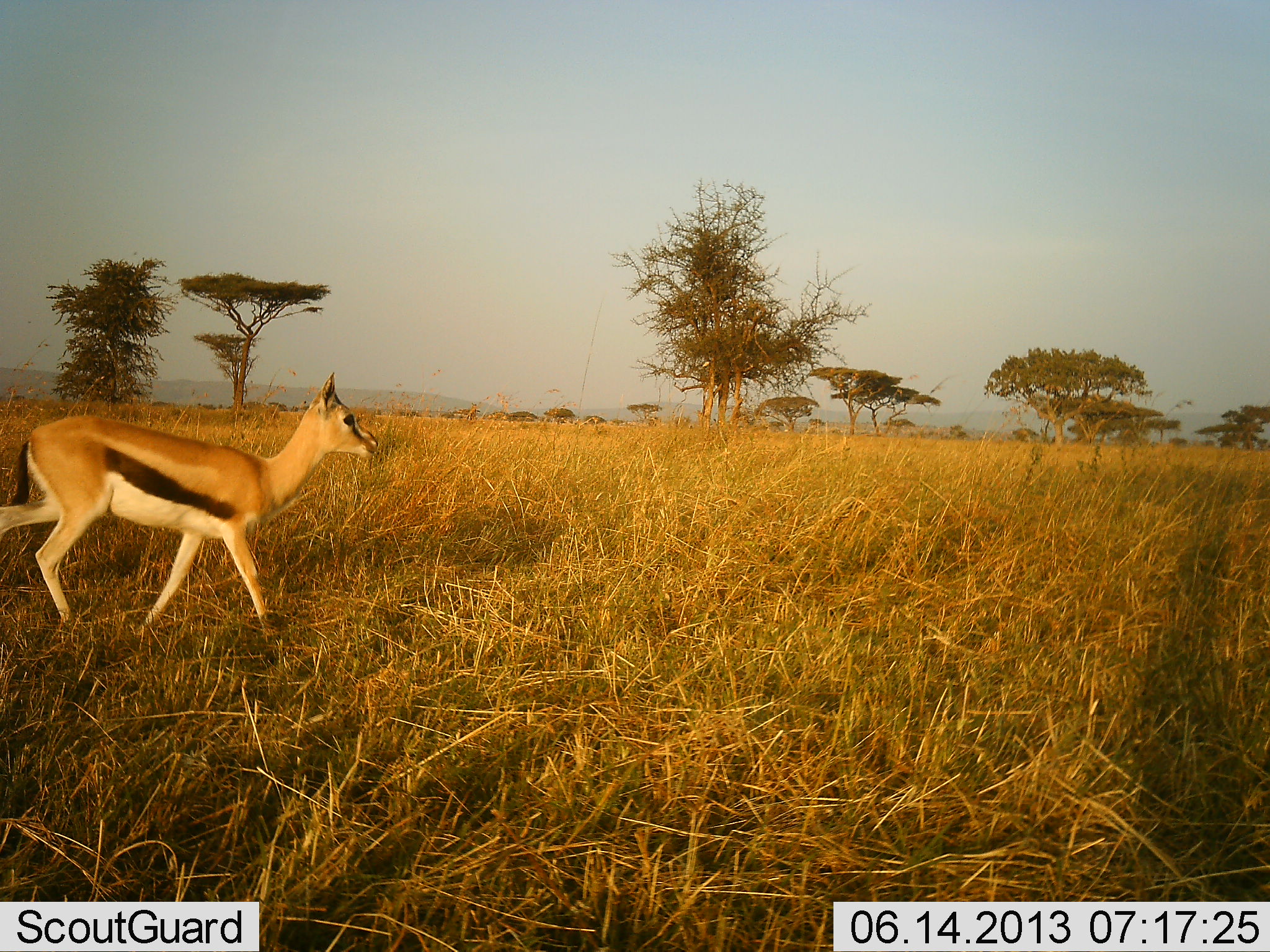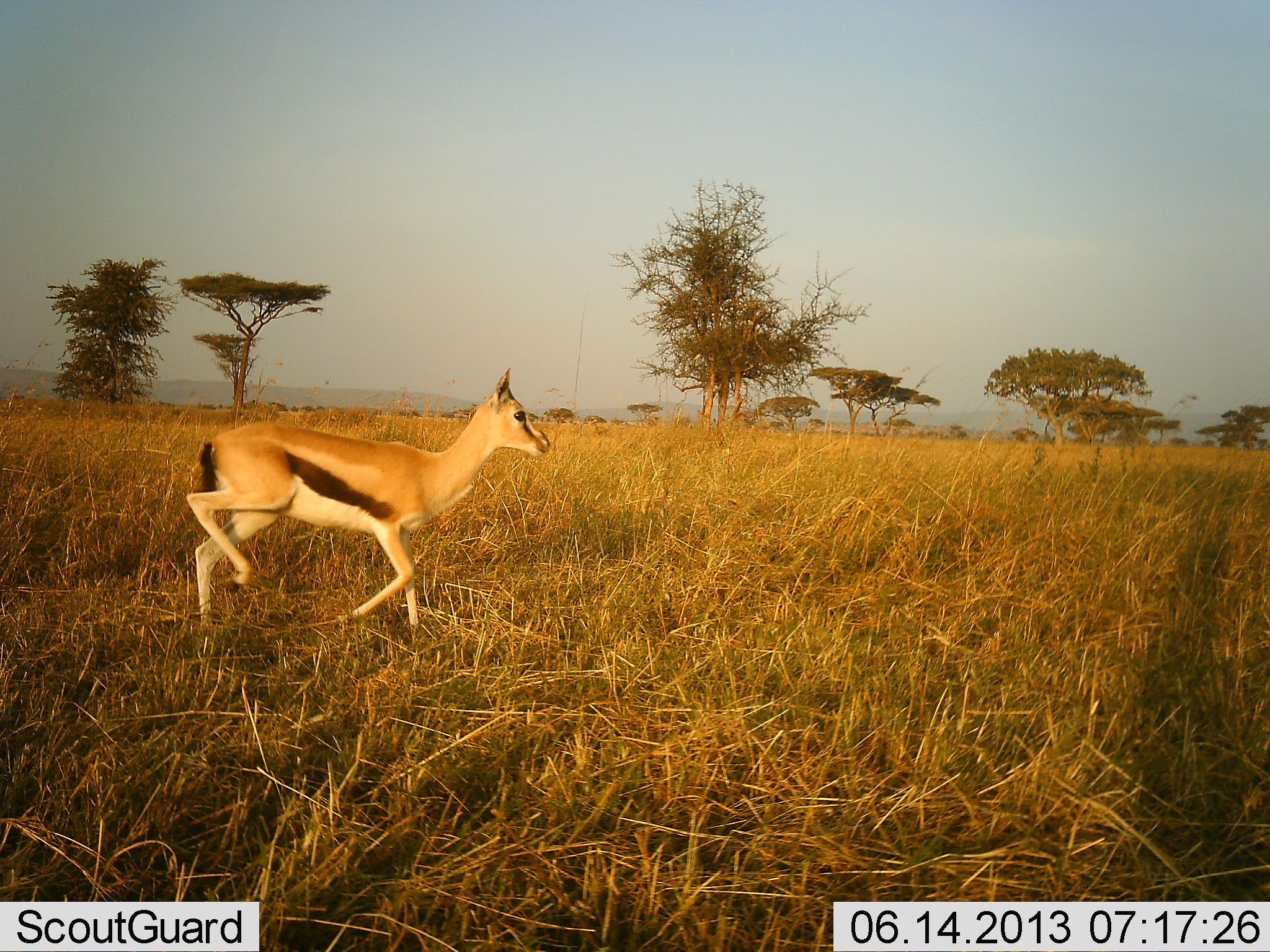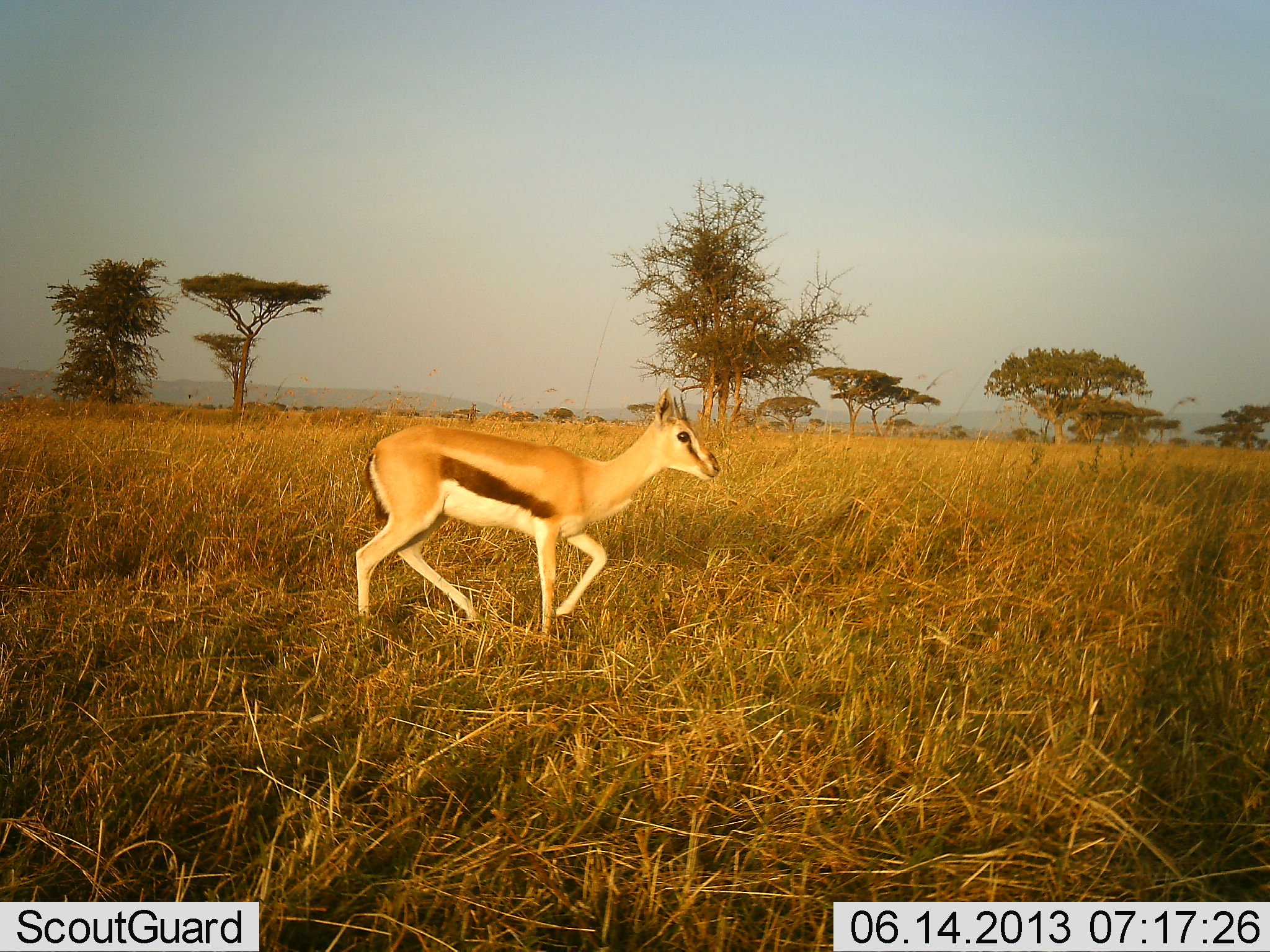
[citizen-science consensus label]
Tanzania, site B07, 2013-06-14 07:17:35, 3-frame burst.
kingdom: Animalia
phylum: Chordata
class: Mammalia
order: Artiodactyla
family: Bovidae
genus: Eudorcas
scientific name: Eudorcas thomsonii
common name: thomson's gazelle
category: gazellethomsons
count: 1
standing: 5%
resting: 0%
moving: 97%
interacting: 0%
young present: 3%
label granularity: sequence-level